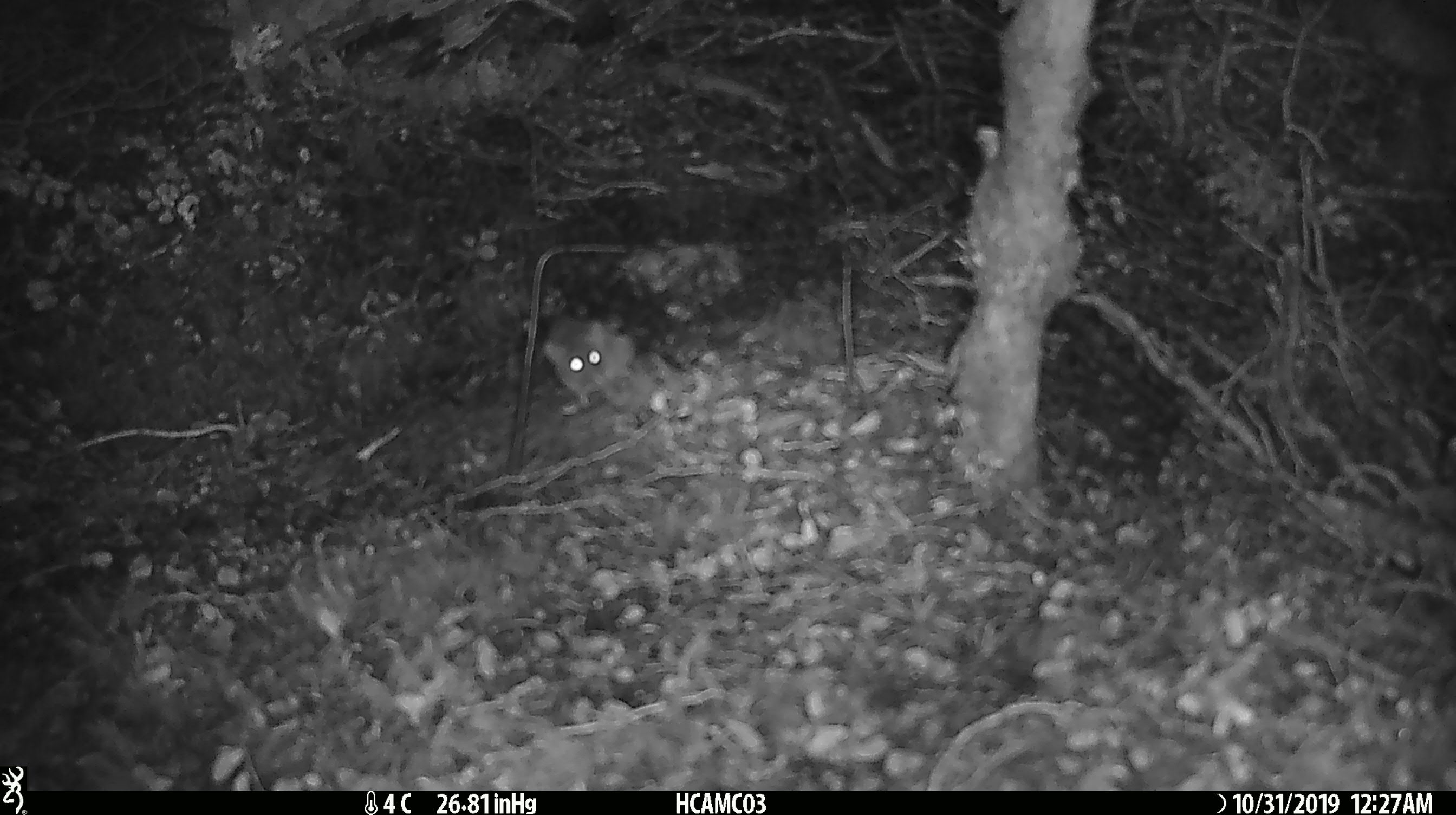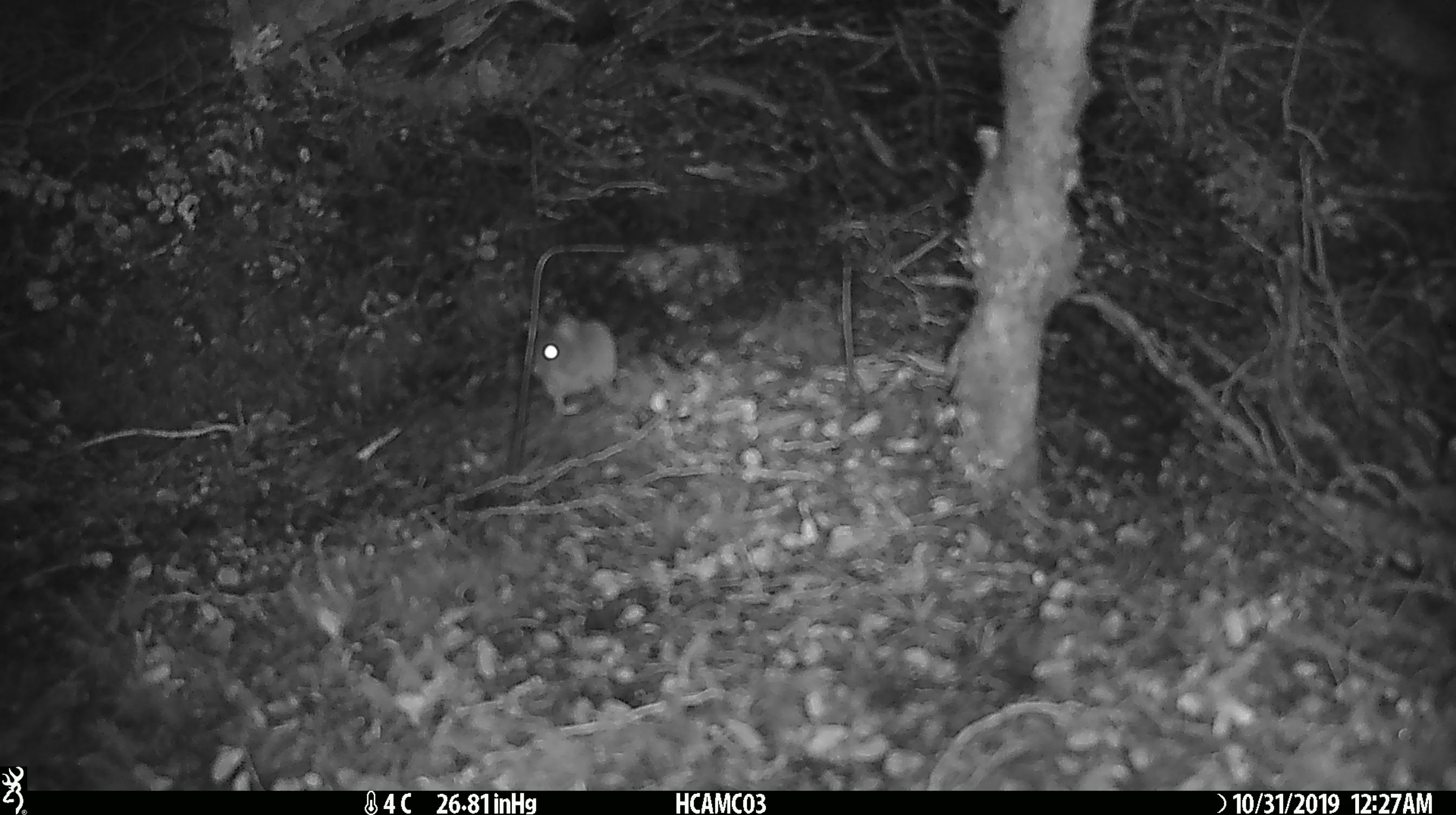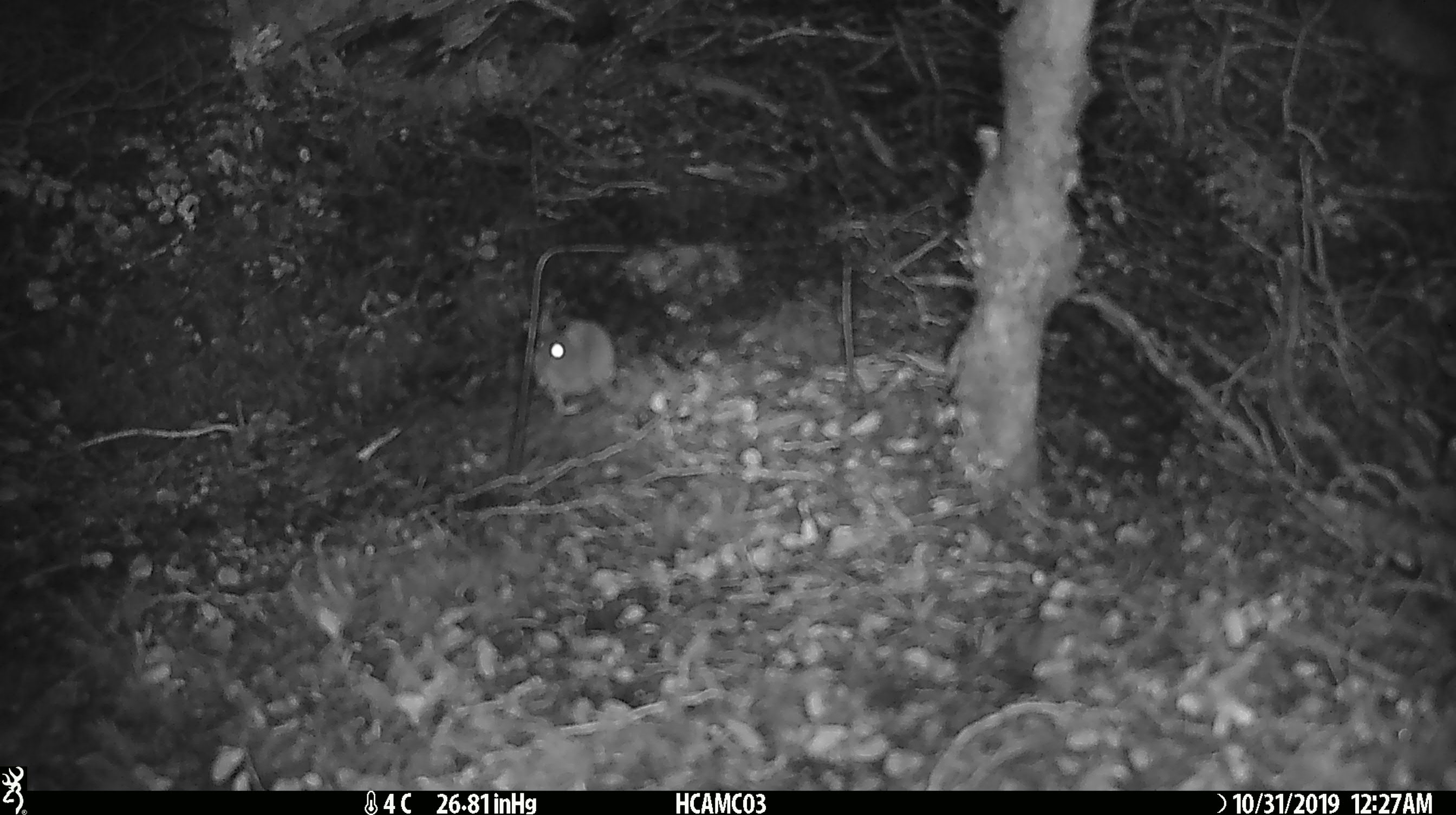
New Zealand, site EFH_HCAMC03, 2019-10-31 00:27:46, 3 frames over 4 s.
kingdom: Animalia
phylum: Chordata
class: Mammalia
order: Rodentia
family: Muridae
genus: Mus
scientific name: Mus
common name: mouse